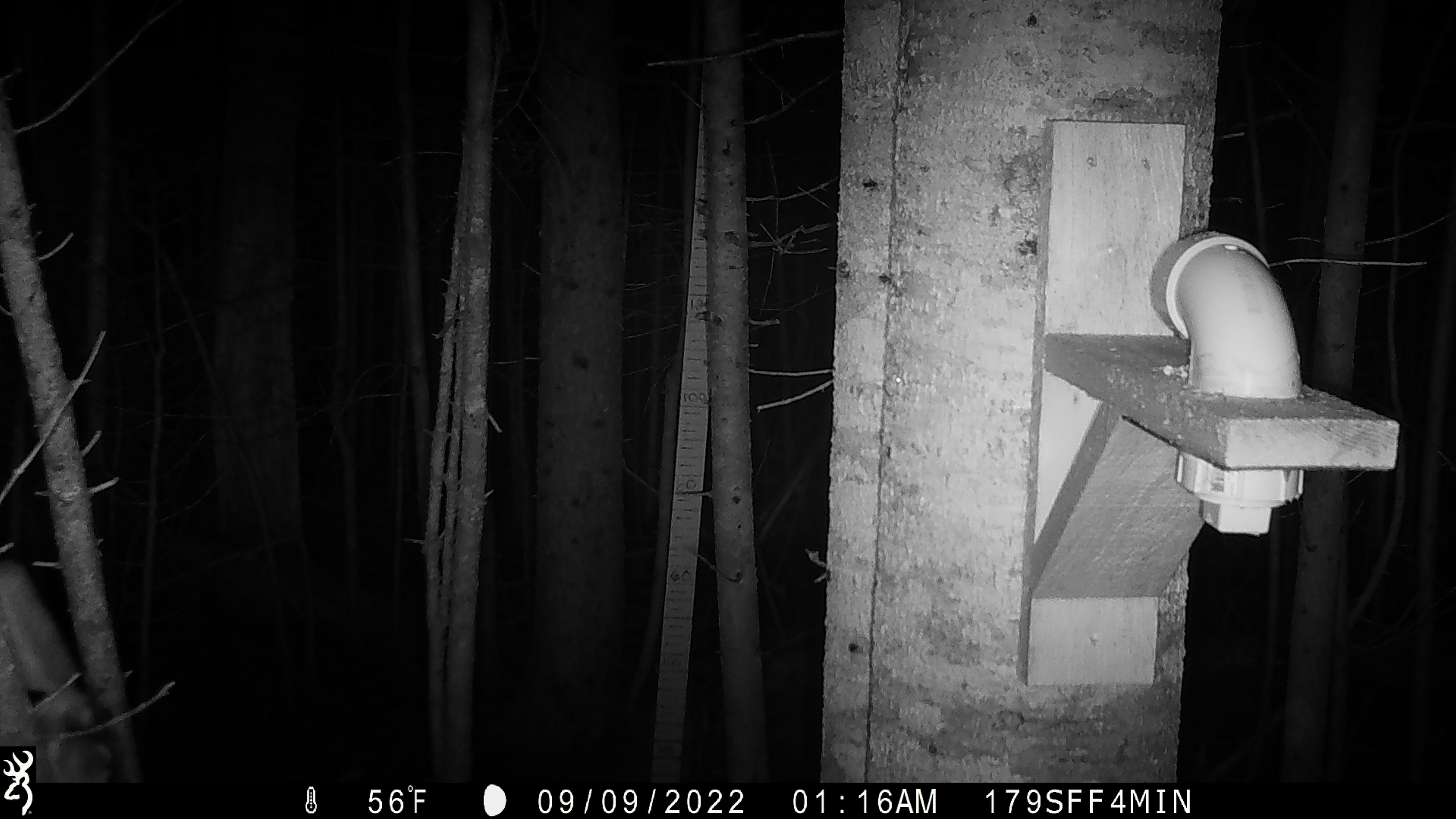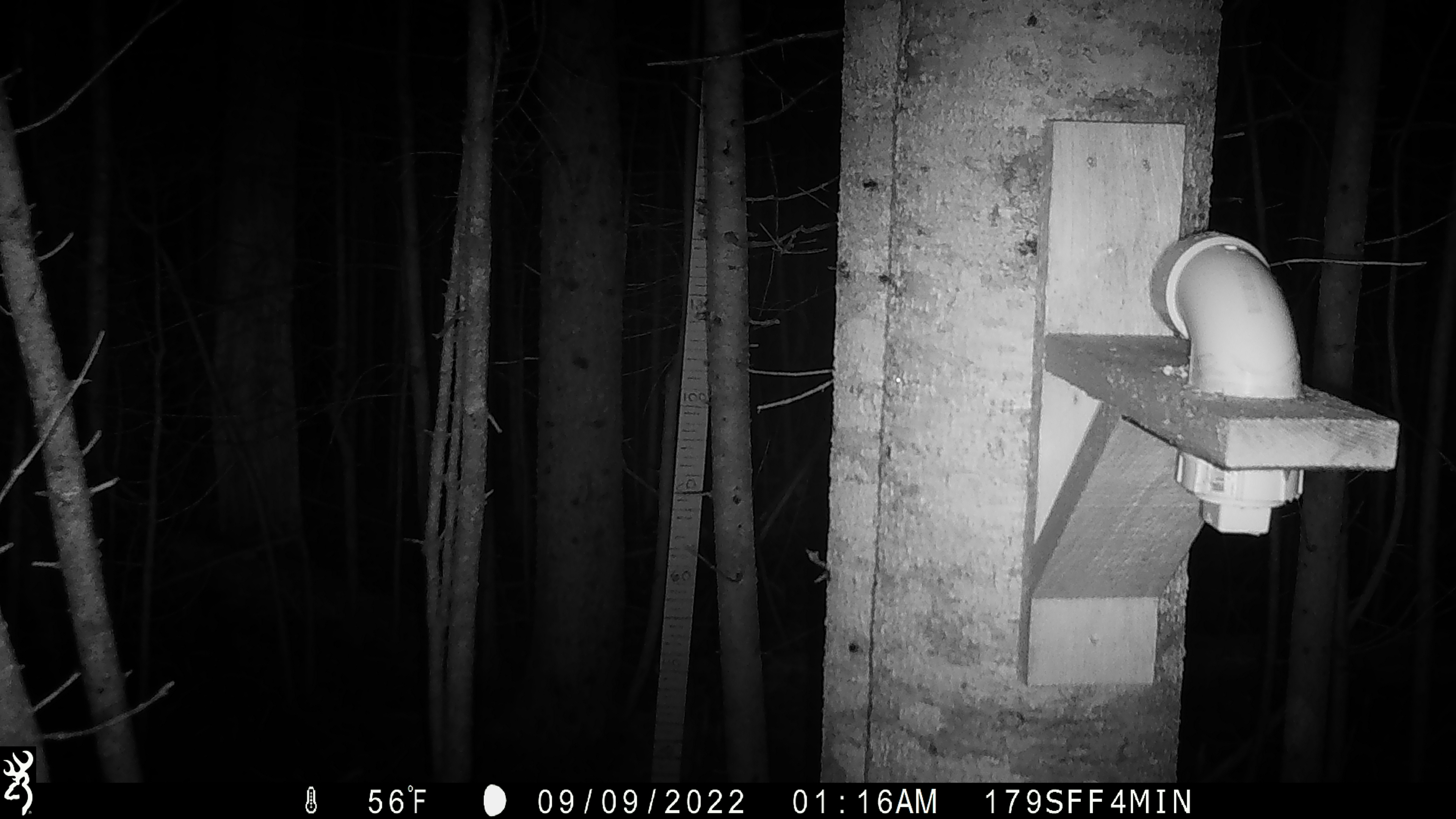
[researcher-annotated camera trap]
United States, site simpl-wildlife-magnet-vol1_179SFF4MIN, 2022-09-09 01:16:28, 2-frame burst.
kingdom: Animalia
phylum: Chordata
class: Mammalia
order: Rodentia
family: Sciuridae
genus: Glaucomys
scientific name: Glaucomys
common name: flying squirrel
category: flying squirrel sp.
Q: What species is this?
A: Flying squirrel sp. (flying squirrel) (Glaucomys).